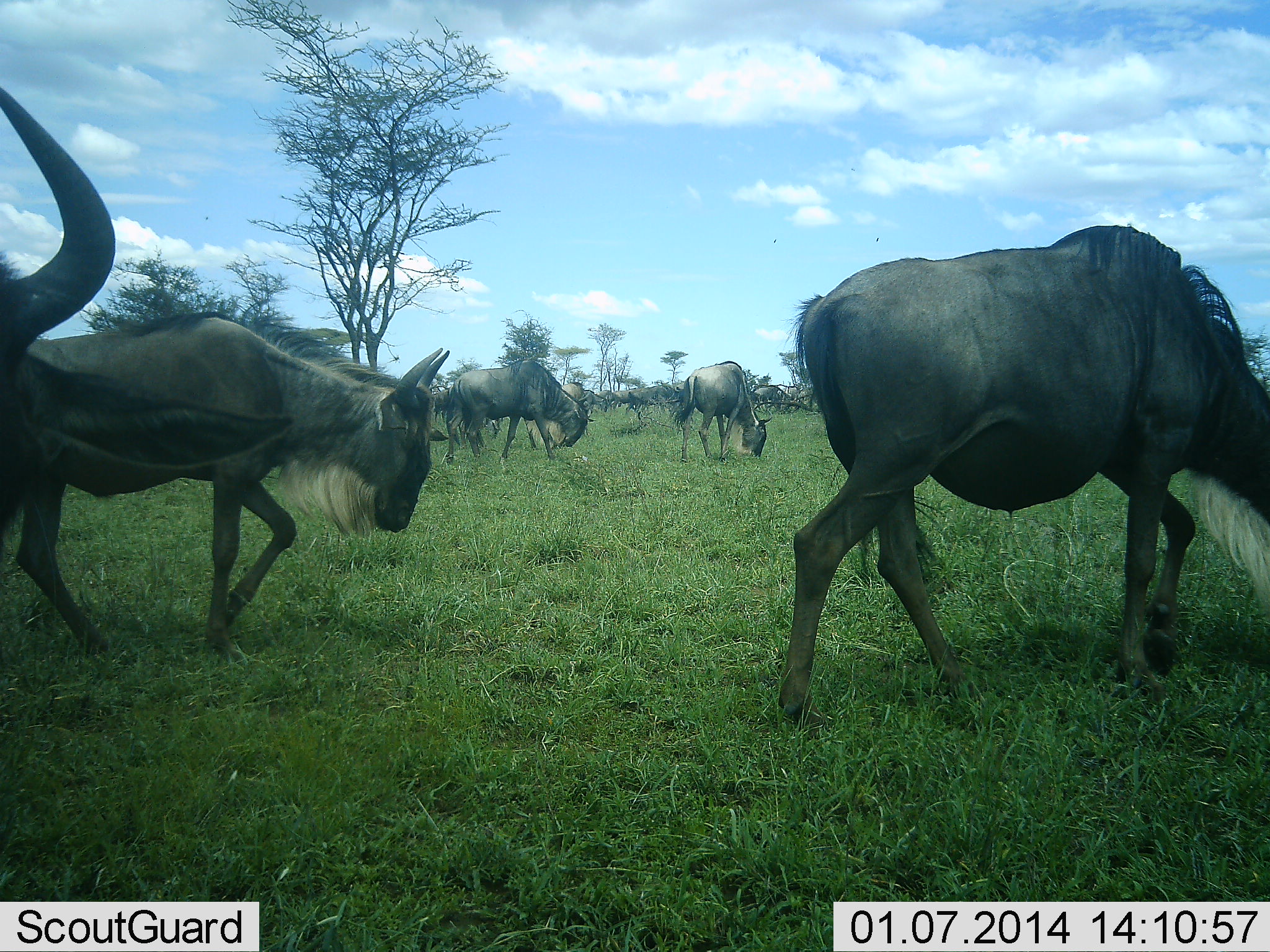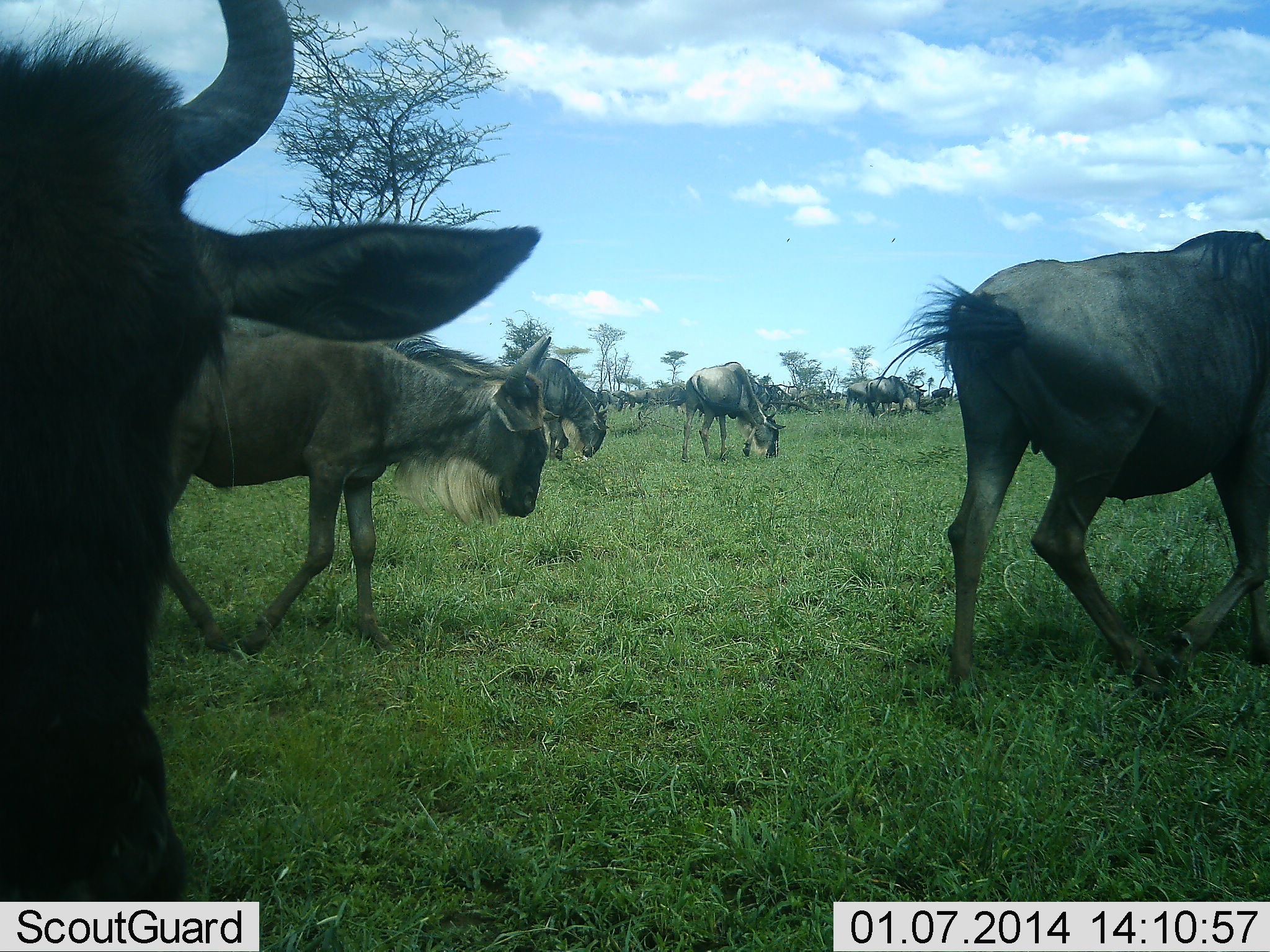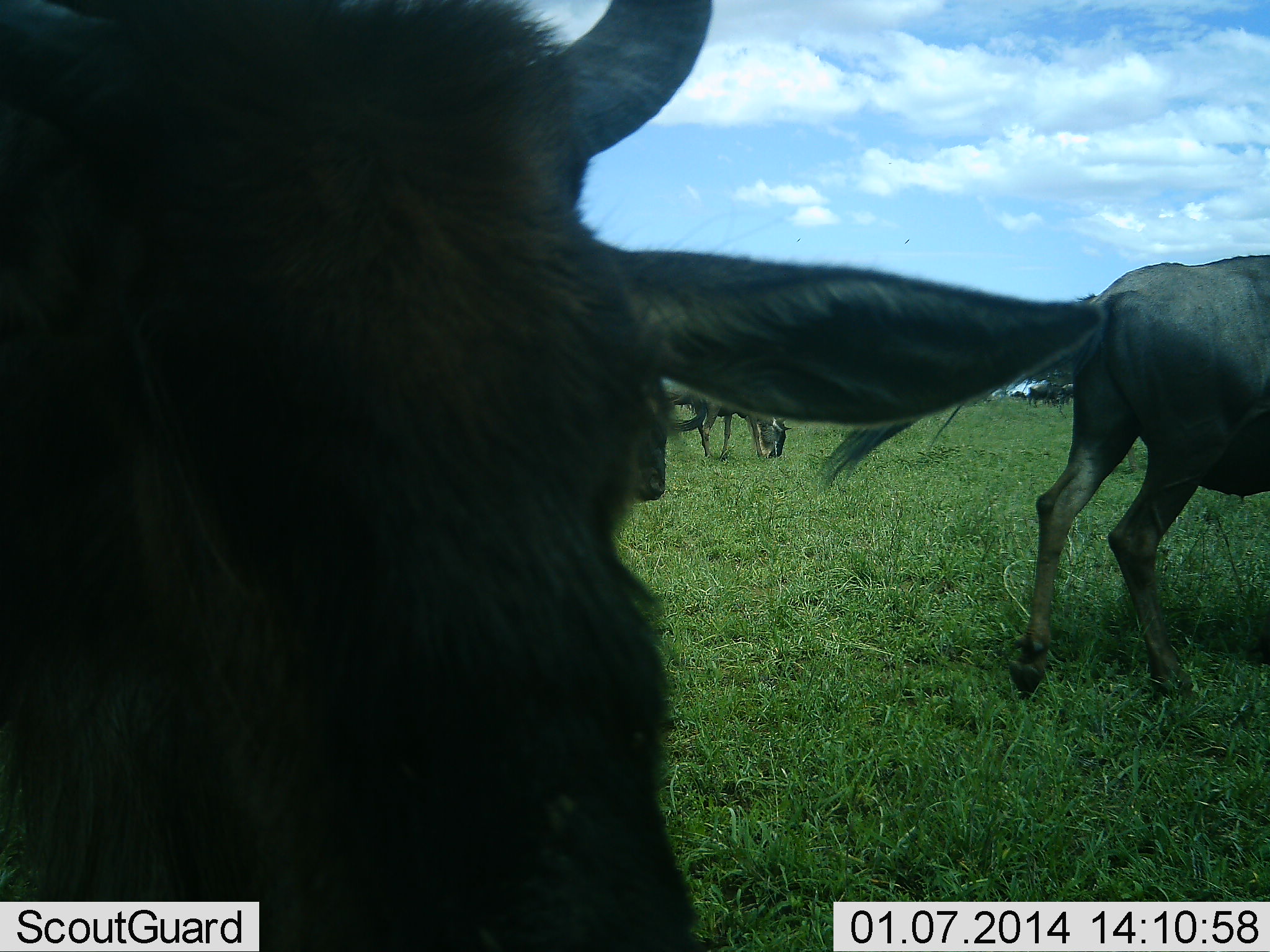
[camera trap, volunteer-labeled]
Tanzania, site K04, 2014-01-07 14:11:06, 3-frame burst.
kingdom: Animalia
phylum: Chordata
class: Mammalia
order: Artiodactyla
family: Bovidae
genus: Connochaetes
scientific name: Connochaetes taurinus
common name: blue wildebeest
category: wildebeest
Wildebeest (blue wildebeest) (Connochaetes taurinus), count 11-50. Behavior (volunteer vote fractions): standing 40%, resting 0%, moving 70%, interacting 0%. Young present (vote fraction): 0%. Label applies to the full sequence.